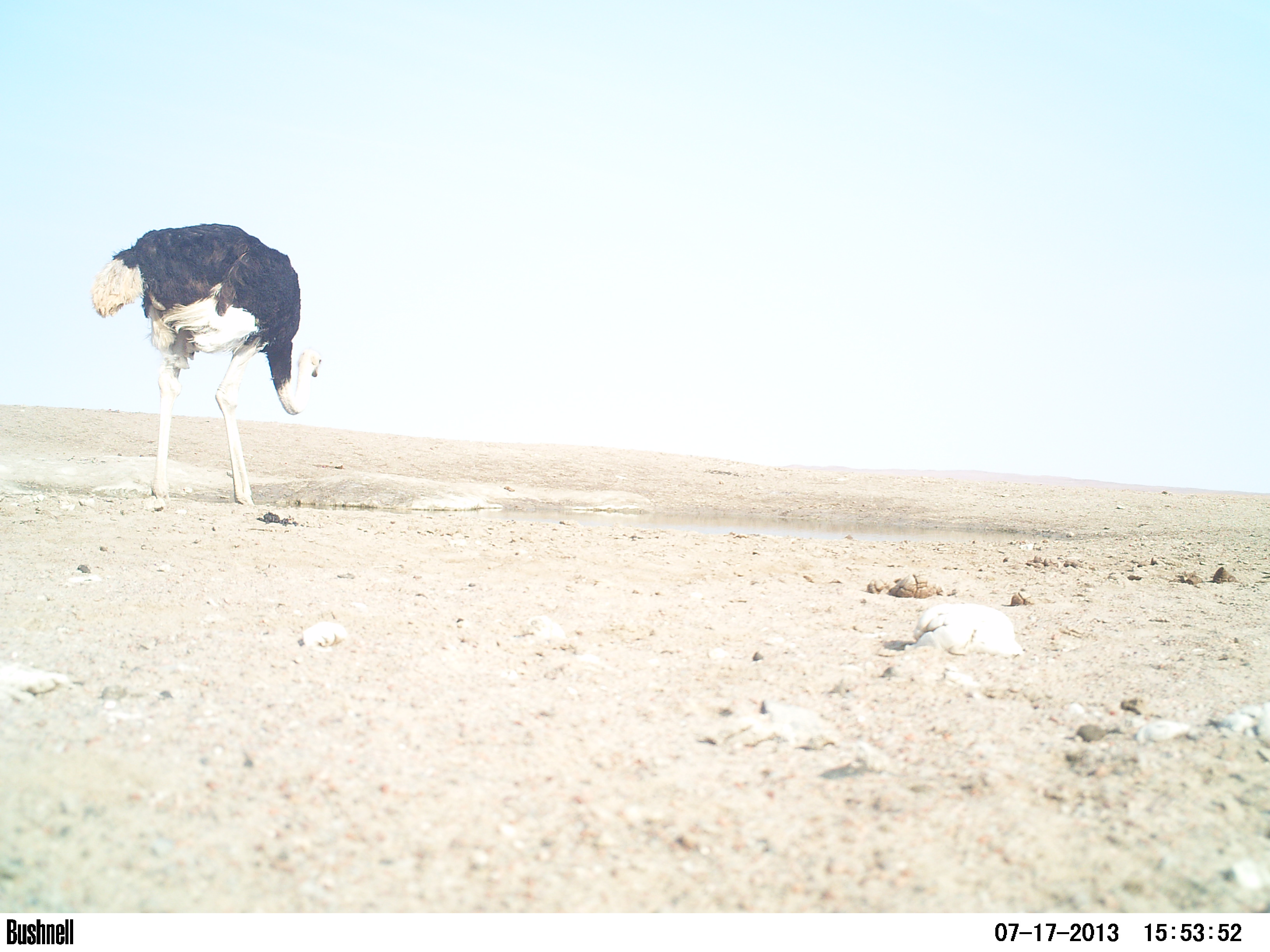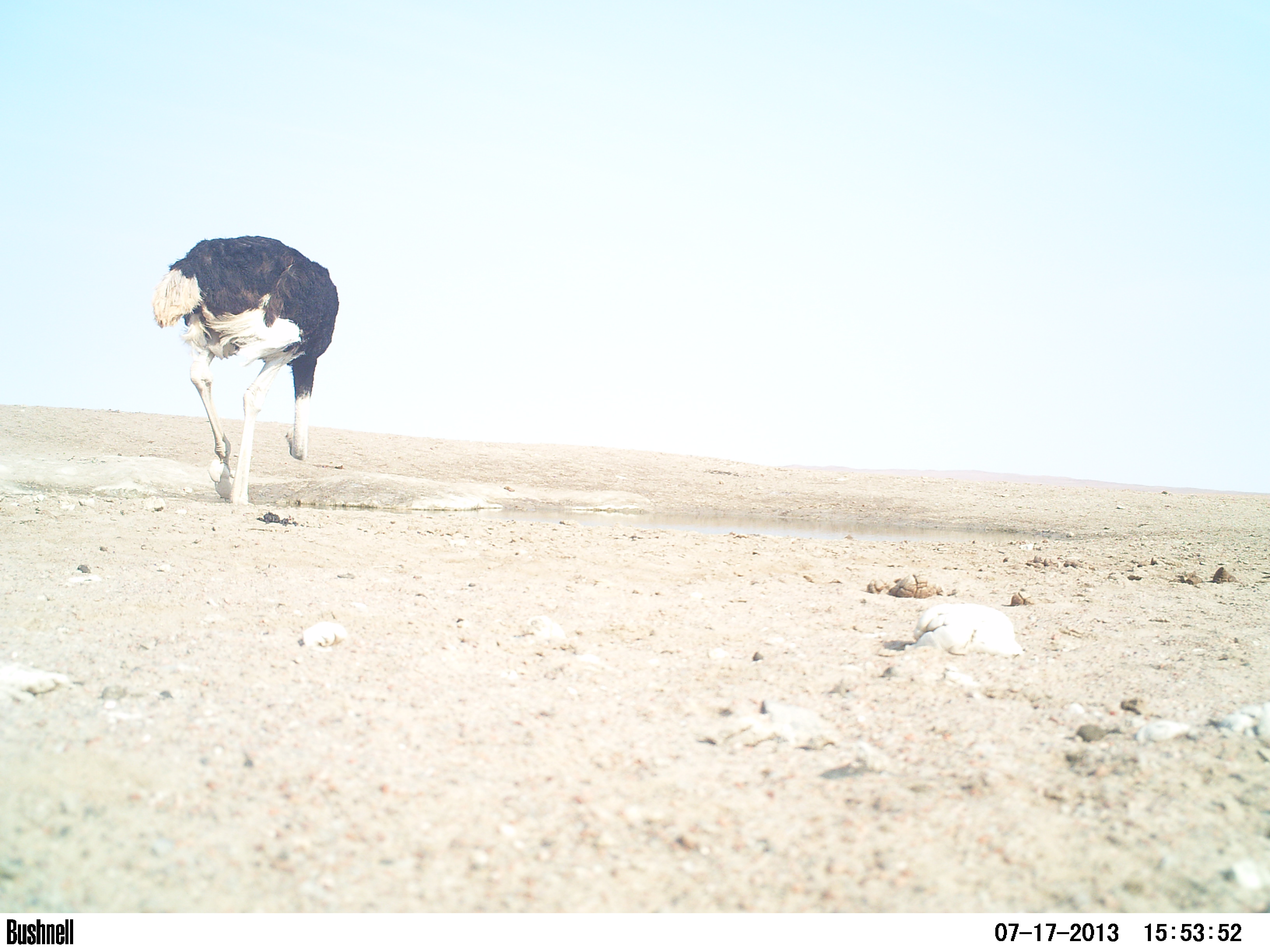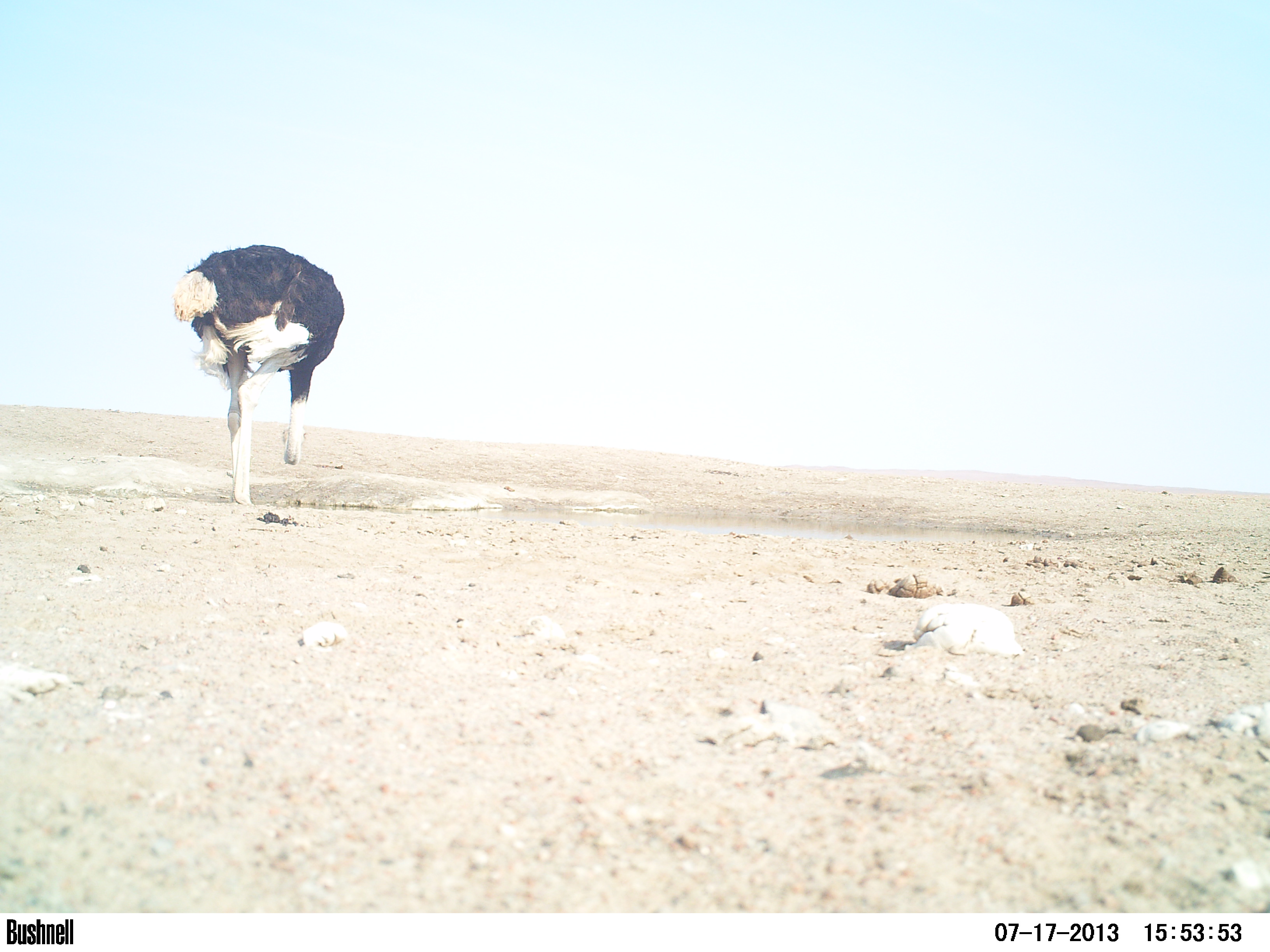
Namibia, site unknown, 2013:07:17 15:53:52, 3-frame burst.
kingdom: Animalia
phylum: Chordata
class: Aves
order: Struthioniformes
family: Struthionidae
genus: Struthio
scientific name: Struthio camelus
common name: common ostrich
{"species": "Struthio camelus (common ostrich)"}